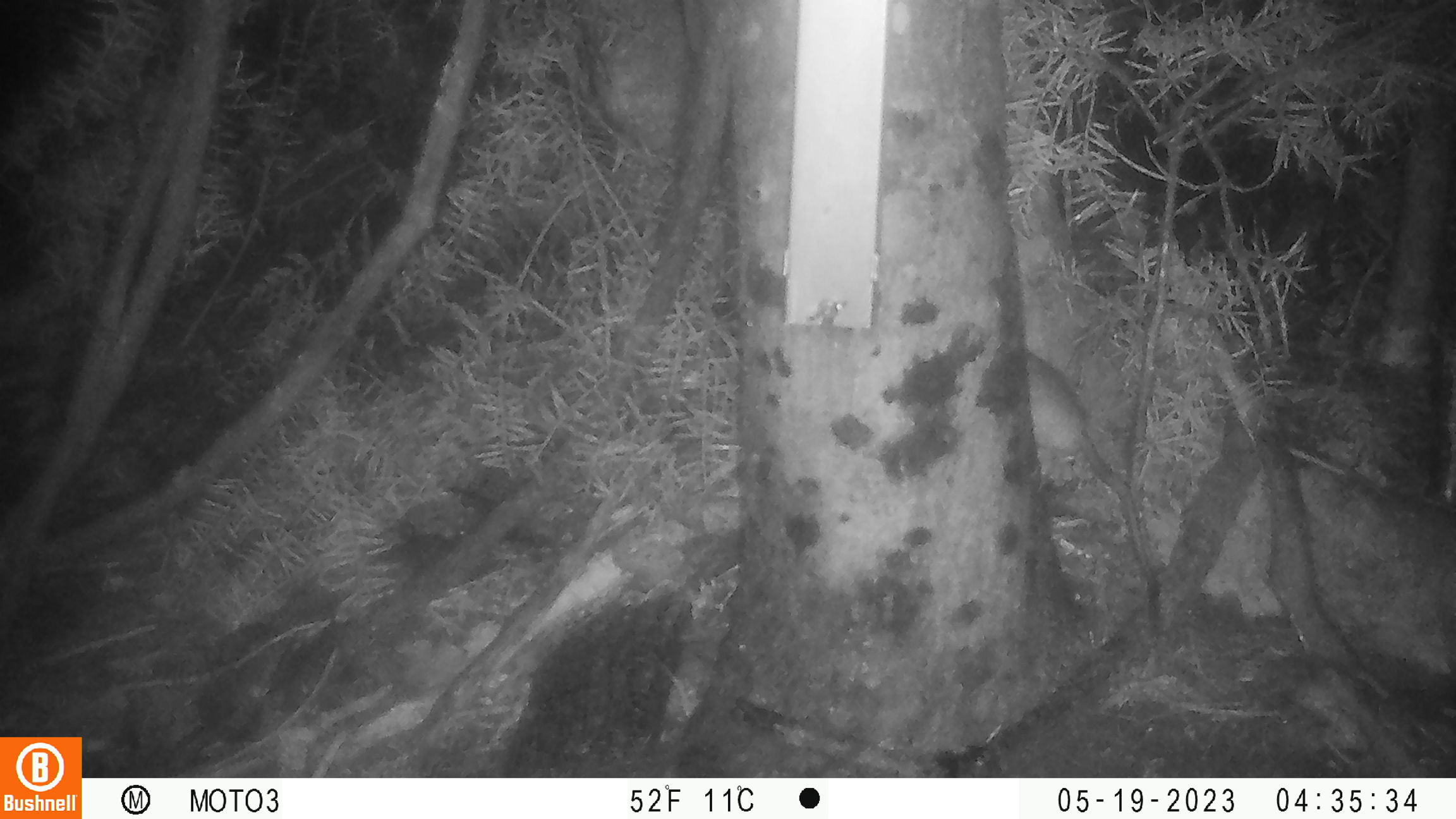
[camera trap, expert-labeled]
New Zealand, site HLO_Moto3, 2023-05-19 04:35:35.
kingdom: Animalia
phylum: Chordata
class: Mammalia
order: Rodentia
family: Muridae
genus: Rattus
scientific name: Rattus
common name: rat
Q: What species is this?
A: Rat (Rattus).